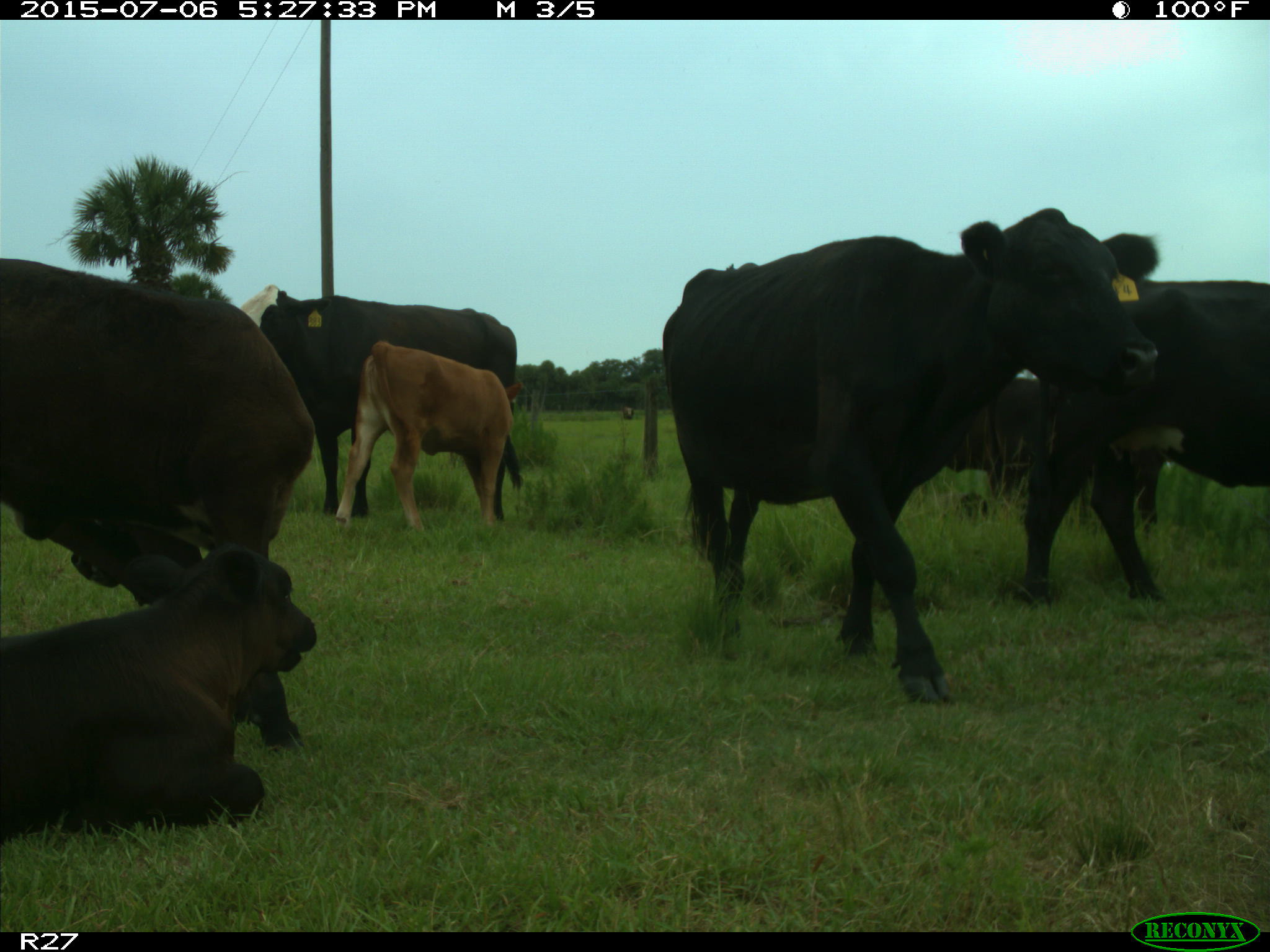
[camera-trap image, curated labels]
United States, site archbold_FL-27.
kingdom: Animalia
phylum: Chordata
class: Mammalia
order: Artiodactyla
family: Bovidae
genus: Bos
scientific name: Bos taurus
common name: domestic cow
Bos taurus (domestic cow).